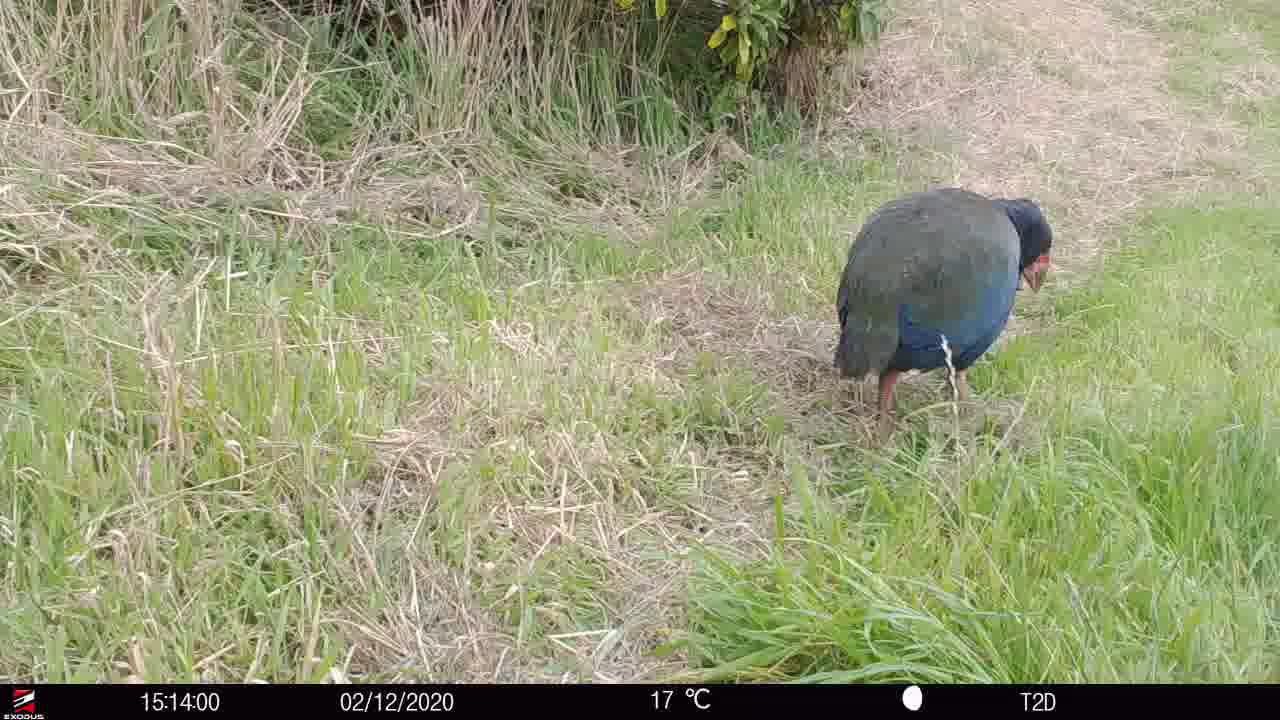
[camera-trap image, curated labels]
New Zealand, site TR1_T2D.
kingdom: Animalia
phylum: Chordata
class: Aves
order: Gruiformes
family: Rallidae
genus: Porphyrio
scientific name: Porphyrio mantelli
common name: takahe